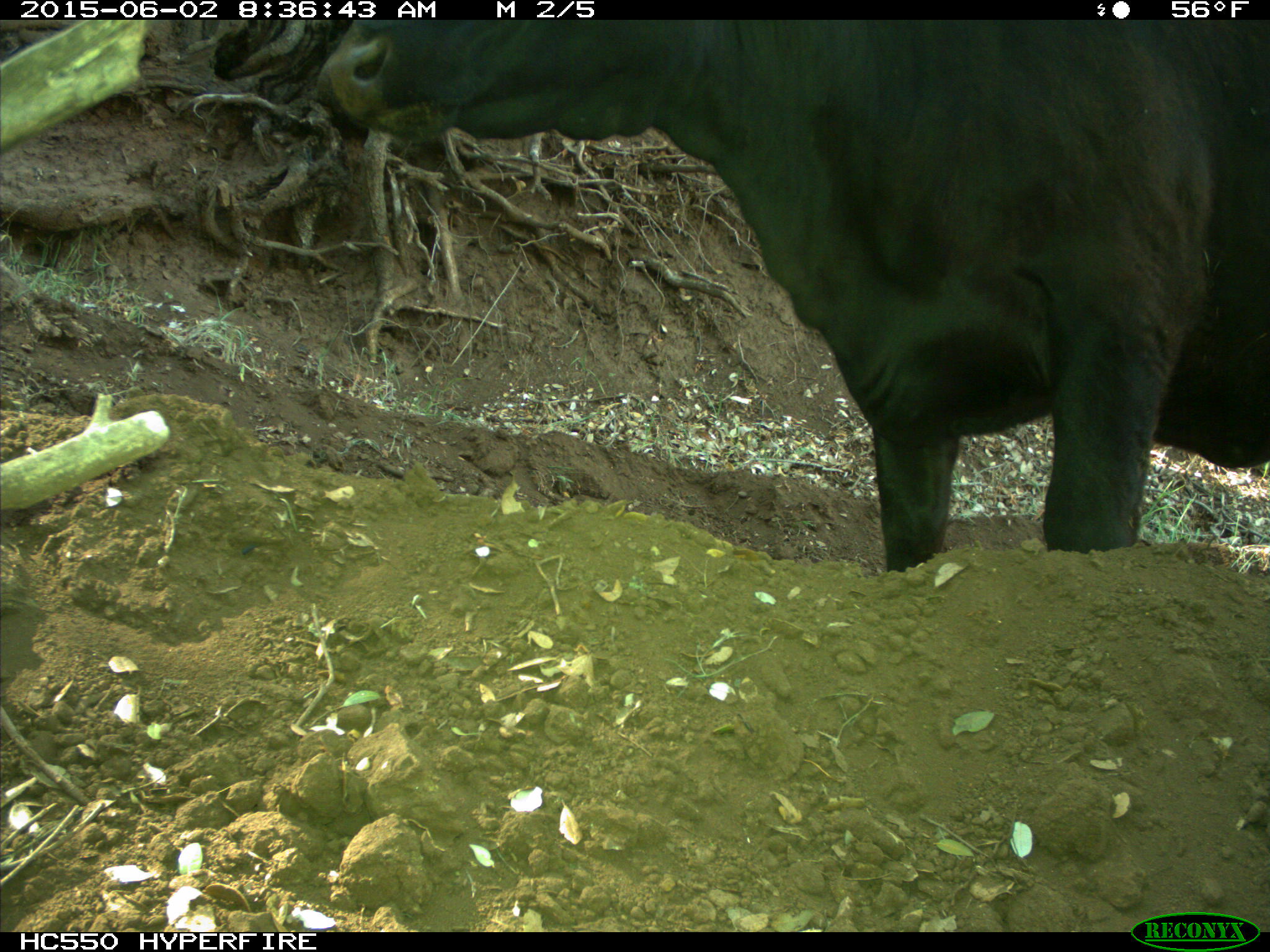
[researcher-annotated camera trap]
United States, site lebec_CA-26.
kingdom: Animalia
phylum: Chordata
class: Mammalia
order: Artiodactyla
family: Bovidae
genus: Bos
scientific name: Bos taurus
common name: domestic cow